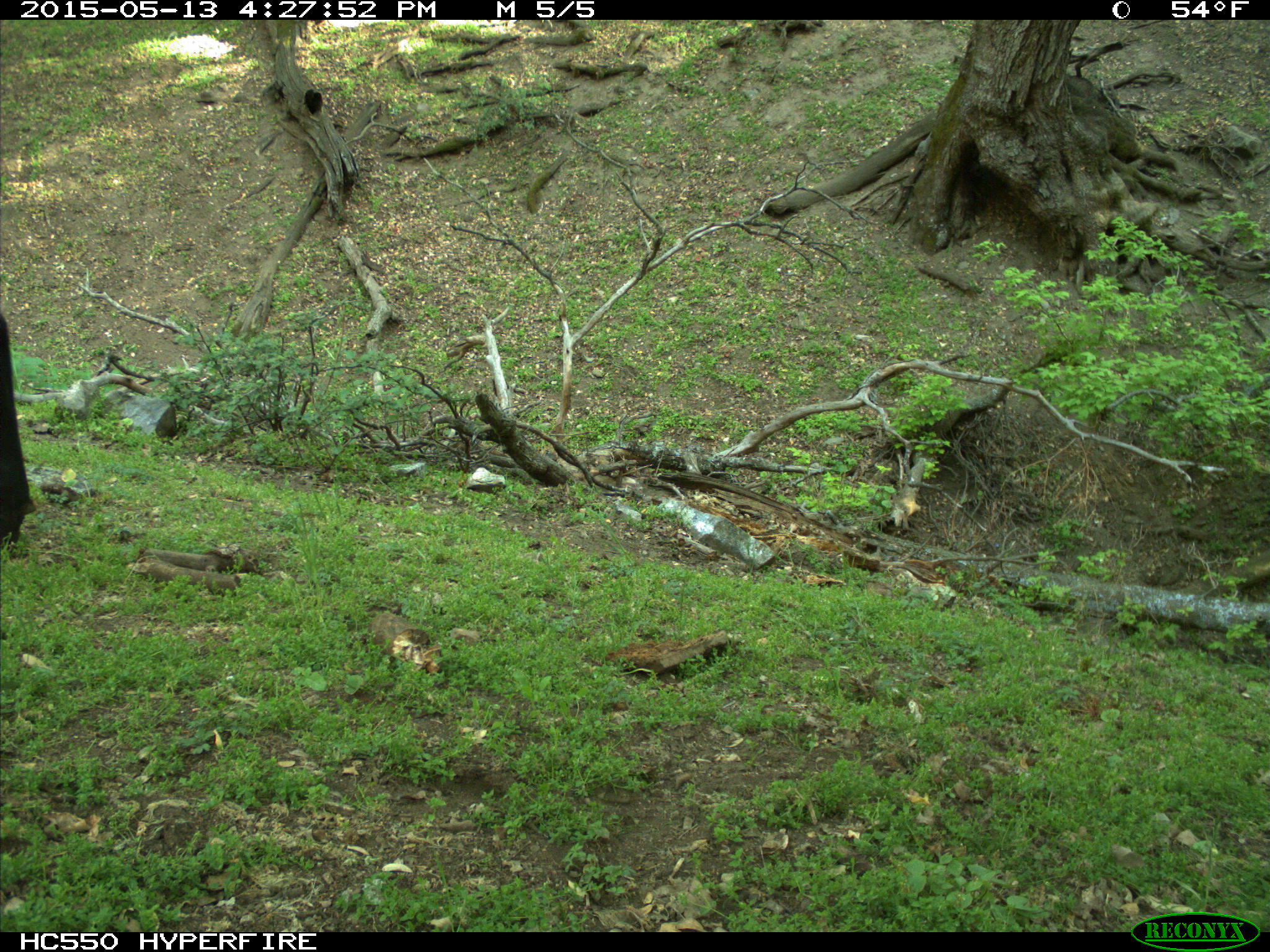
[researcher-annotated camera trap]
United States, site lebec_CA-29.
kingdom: Animalia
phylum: Chordata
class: Mammalia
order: Artiodactyla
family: Bovidae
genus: Bos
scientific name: Bos taurus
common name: domestic cow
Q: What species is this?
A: Bos taurus (domestic cow).